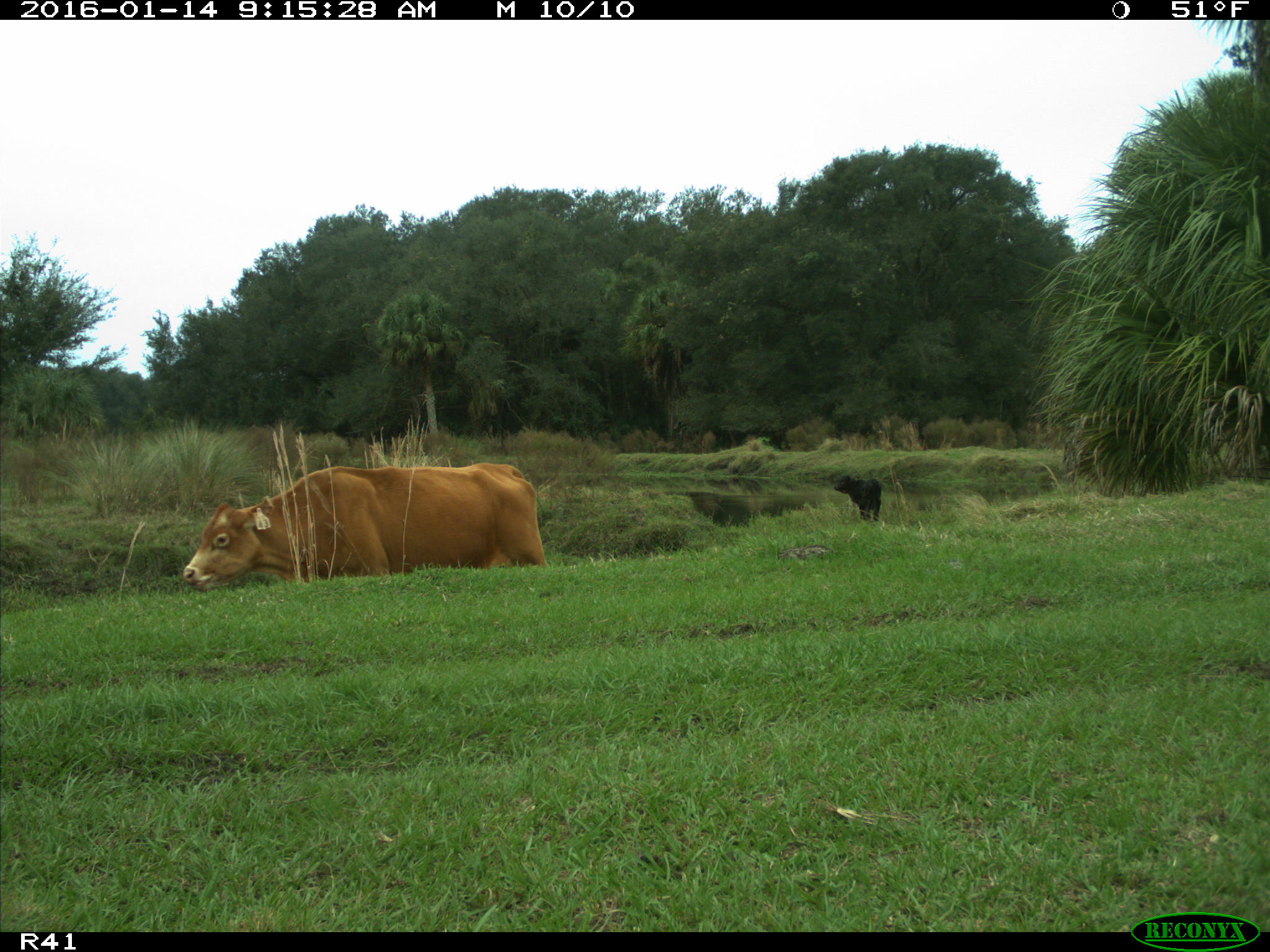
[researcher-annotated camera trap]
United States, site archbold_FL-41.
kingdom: Animalia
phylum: Chordata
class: Mammalia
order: Artiodactyla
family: Bovidae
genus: Bos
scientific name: Bos taurus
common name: domestic cow